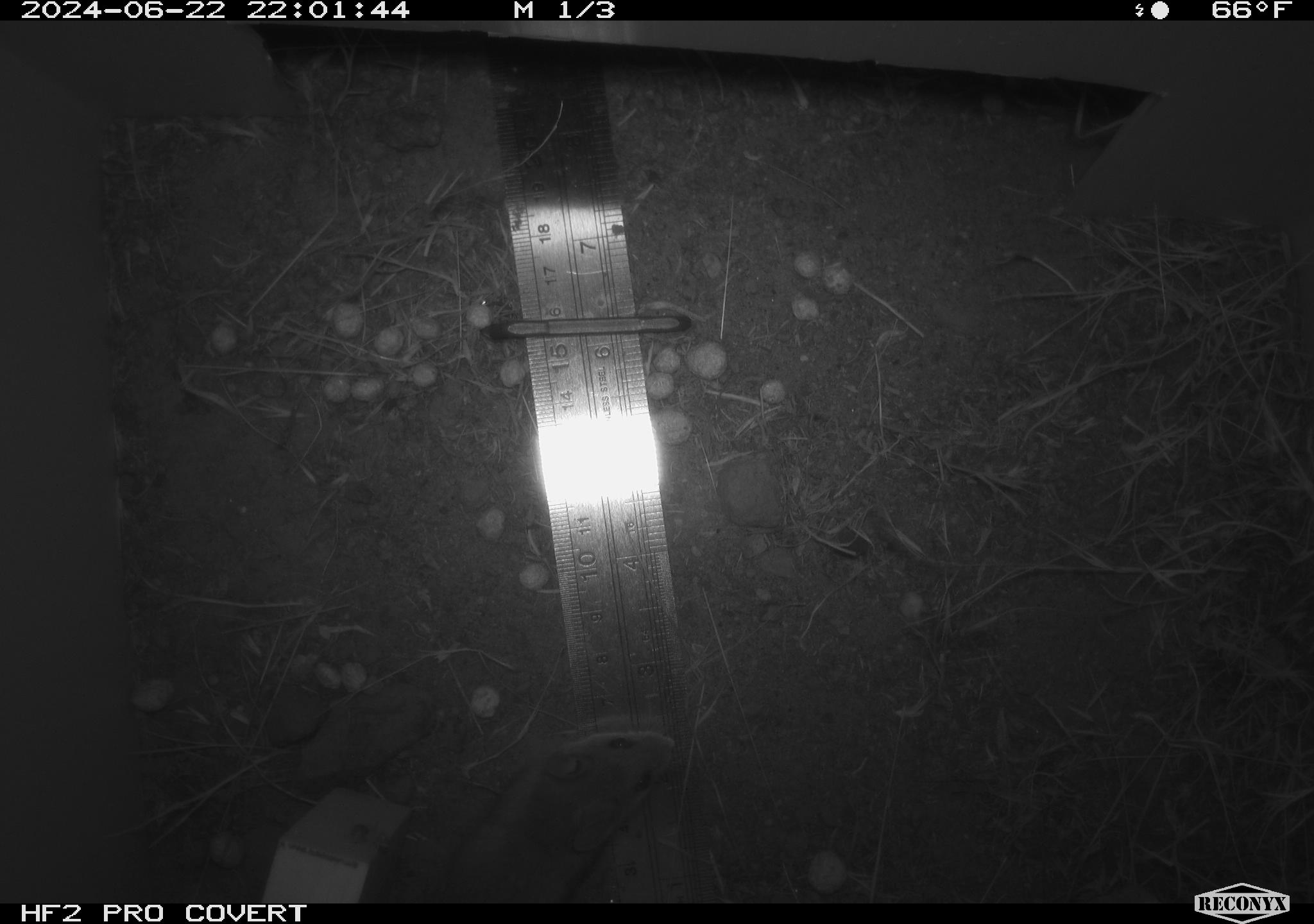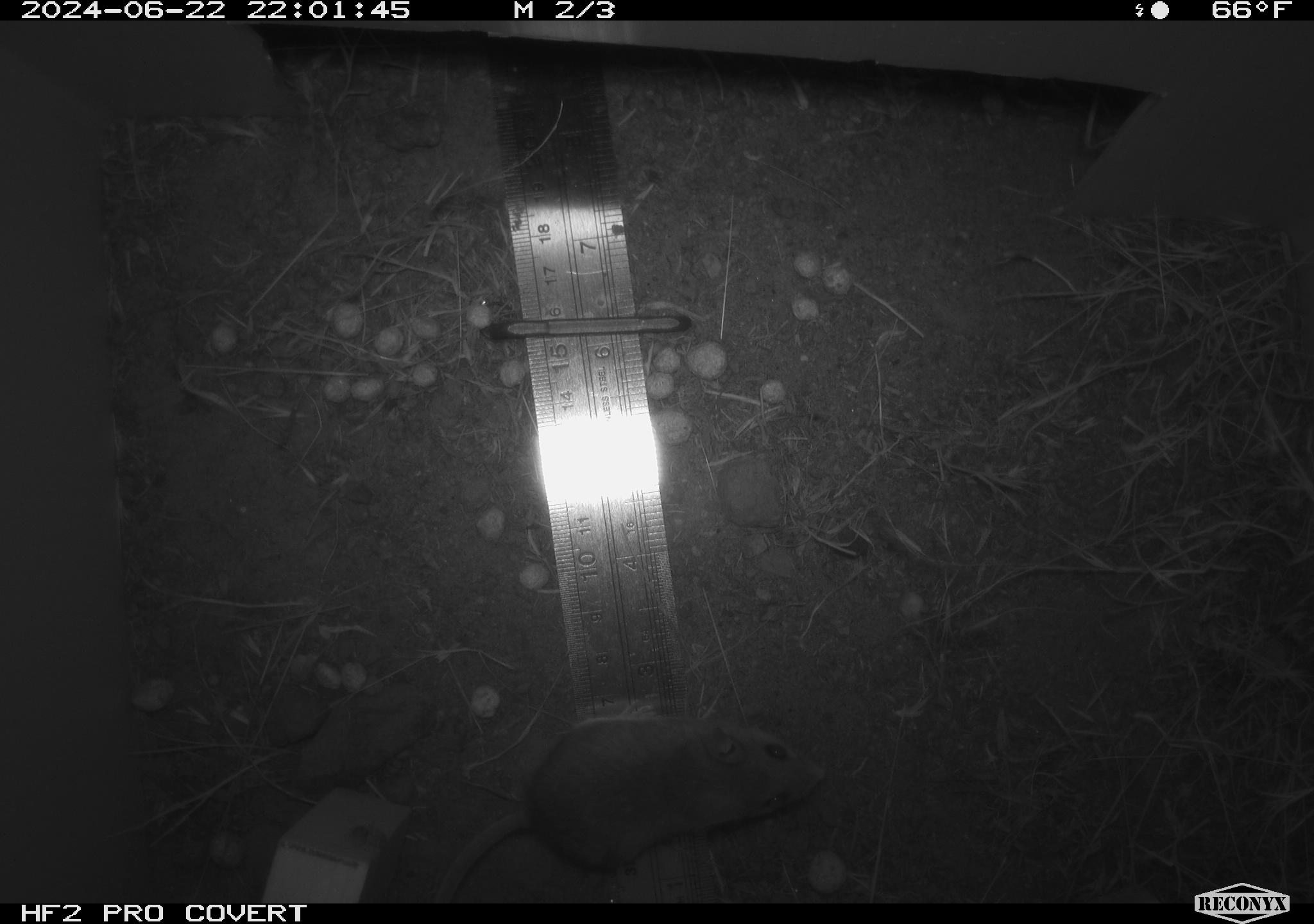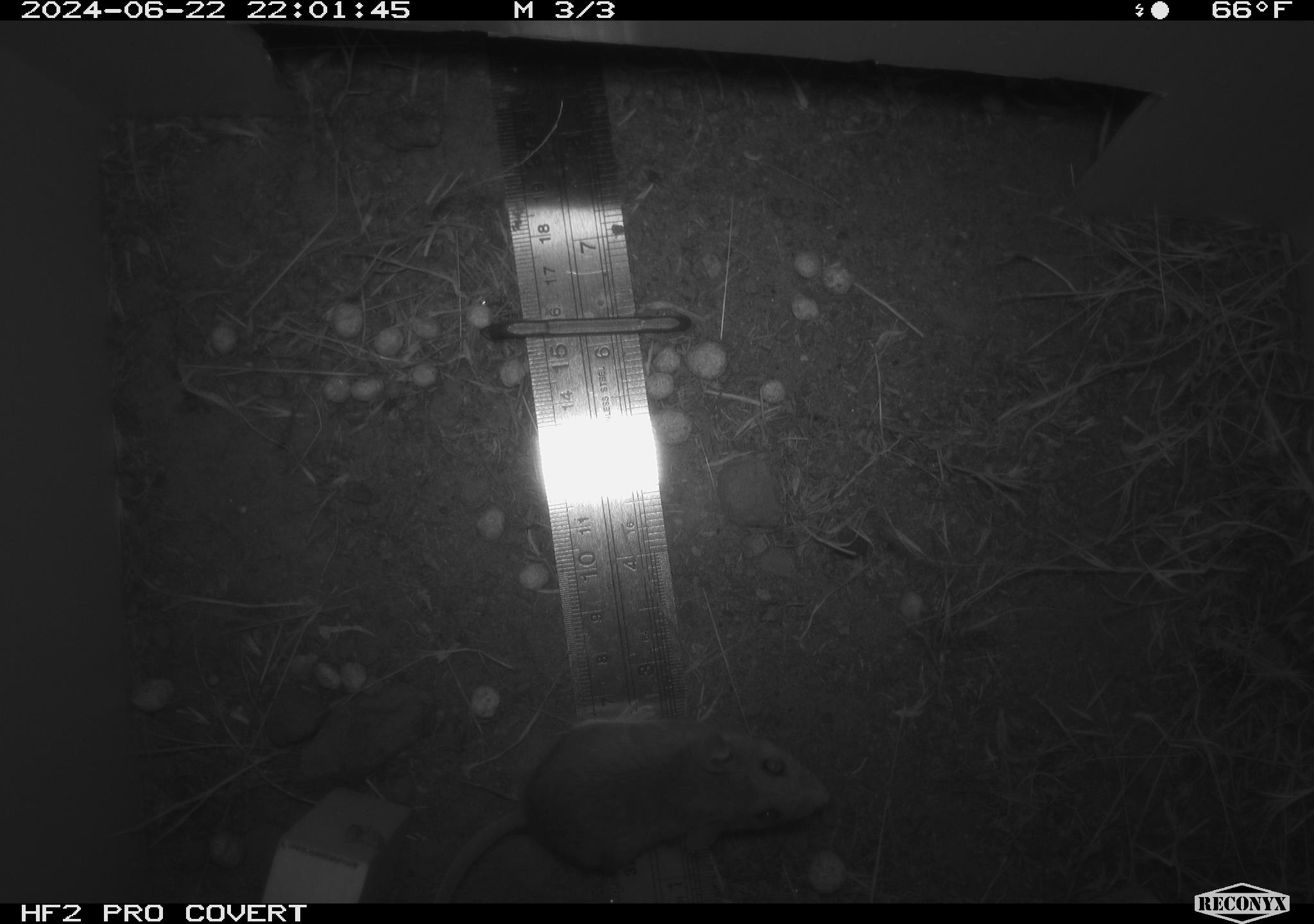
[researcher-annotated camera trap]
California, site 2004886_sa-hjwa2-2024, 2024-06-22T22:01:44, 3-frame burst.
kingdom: Animalia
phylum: Chordata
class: Mammalia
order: Rodentia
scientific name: Rodentia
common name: rodent